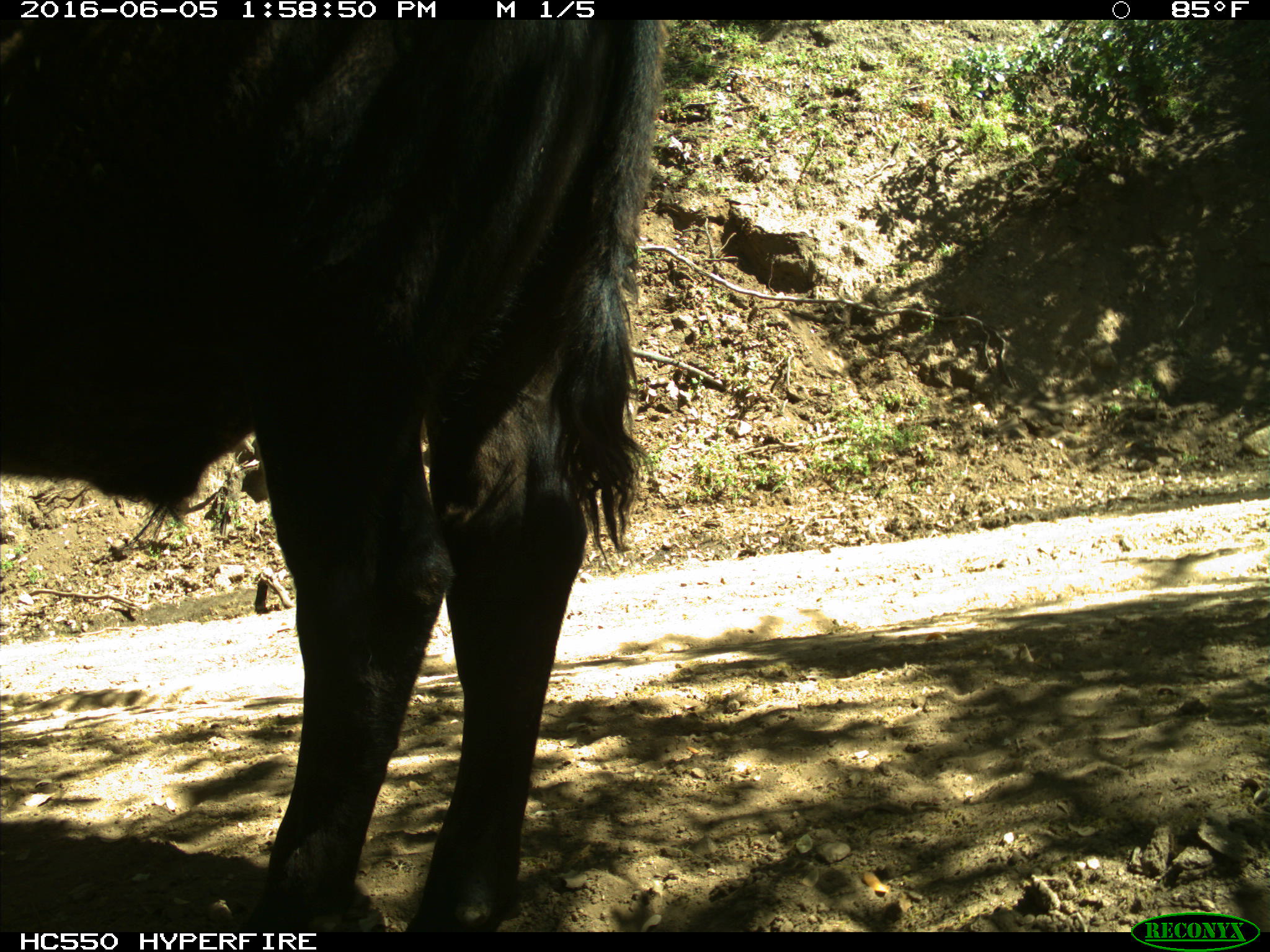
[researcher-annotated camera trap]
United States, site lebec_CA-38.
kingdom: Animalia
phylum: Chordata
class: Mammalia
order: Artiodactyla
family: Bovidae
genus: Bos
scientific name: Bos taurus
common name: domestic cow